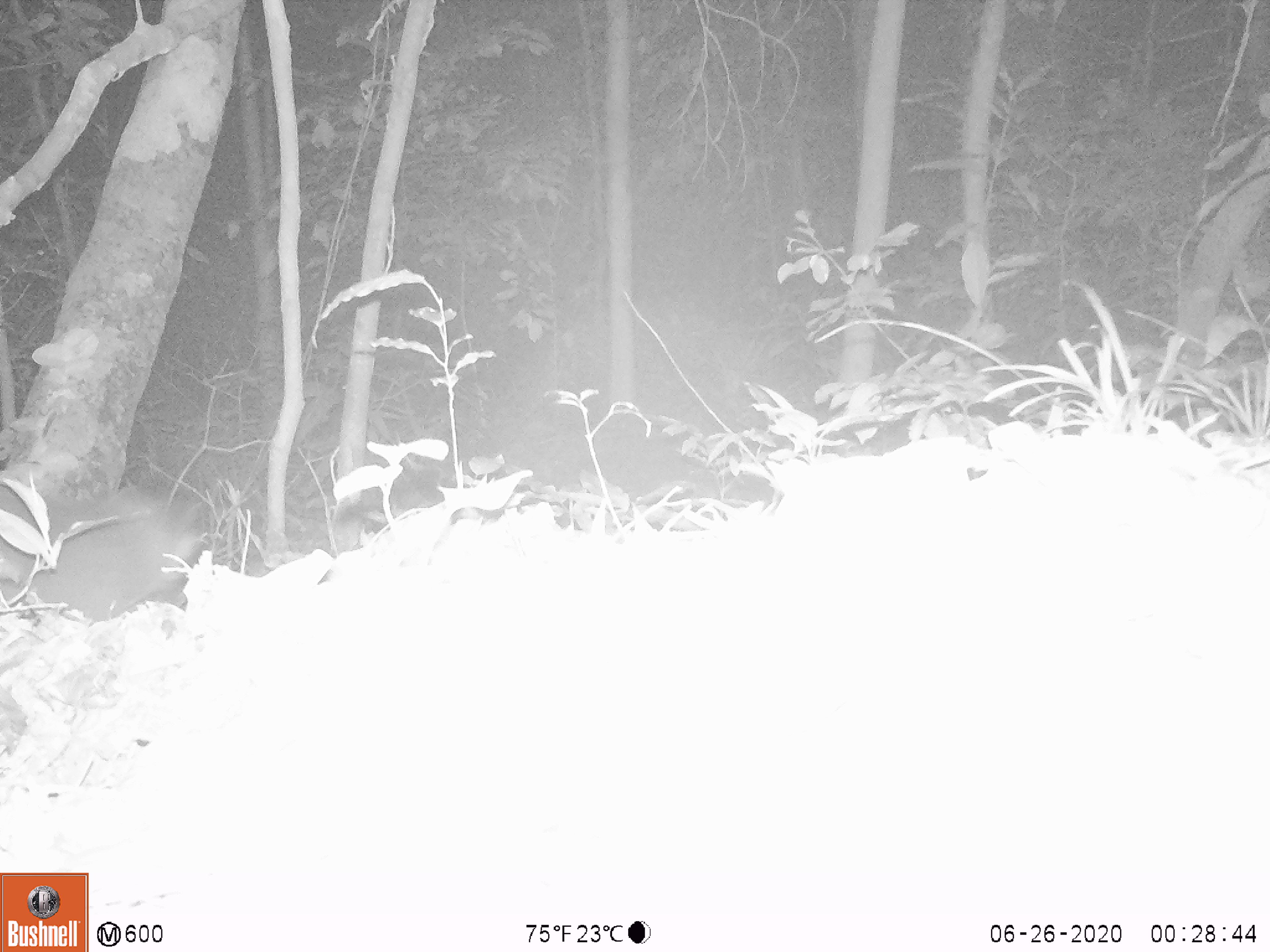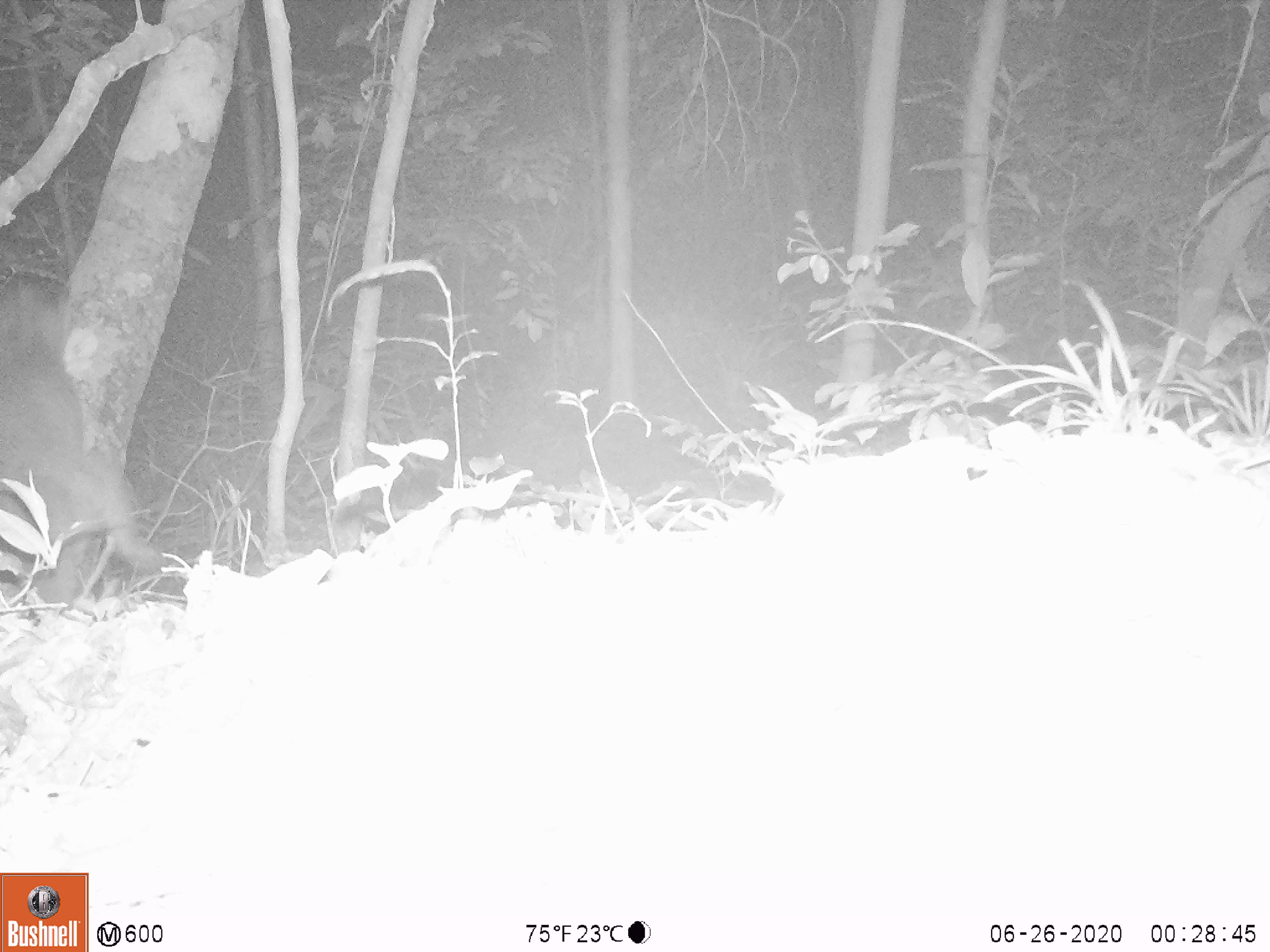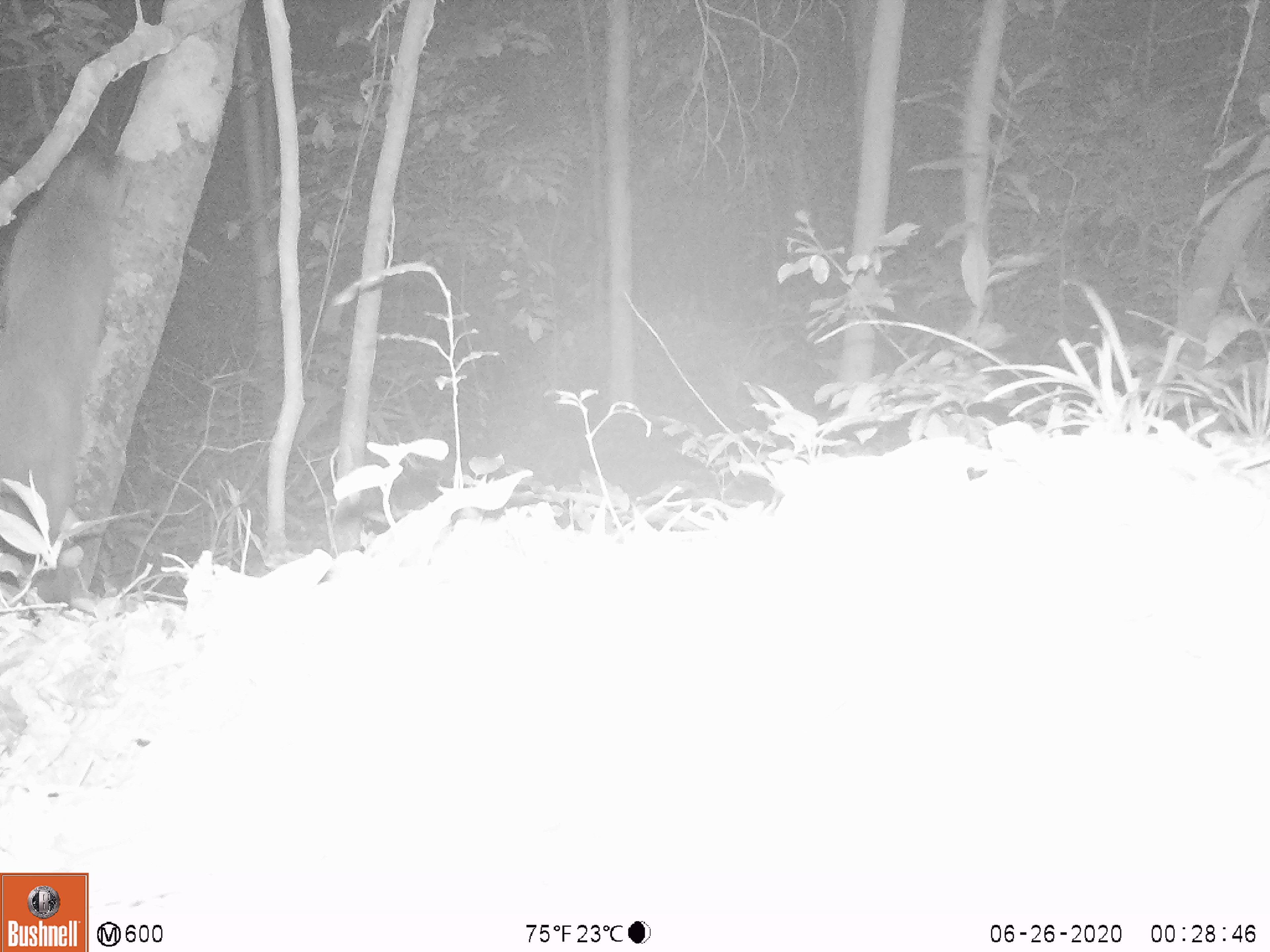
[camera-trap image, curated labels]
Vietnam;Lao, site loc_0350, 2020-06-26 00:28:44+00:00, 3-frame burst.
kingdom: Animalia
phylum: Chordata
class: Mammalia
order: Carnivora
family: Viverridae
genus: Paguma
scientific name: Paguma larvata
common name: masked palm civet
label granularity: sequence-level